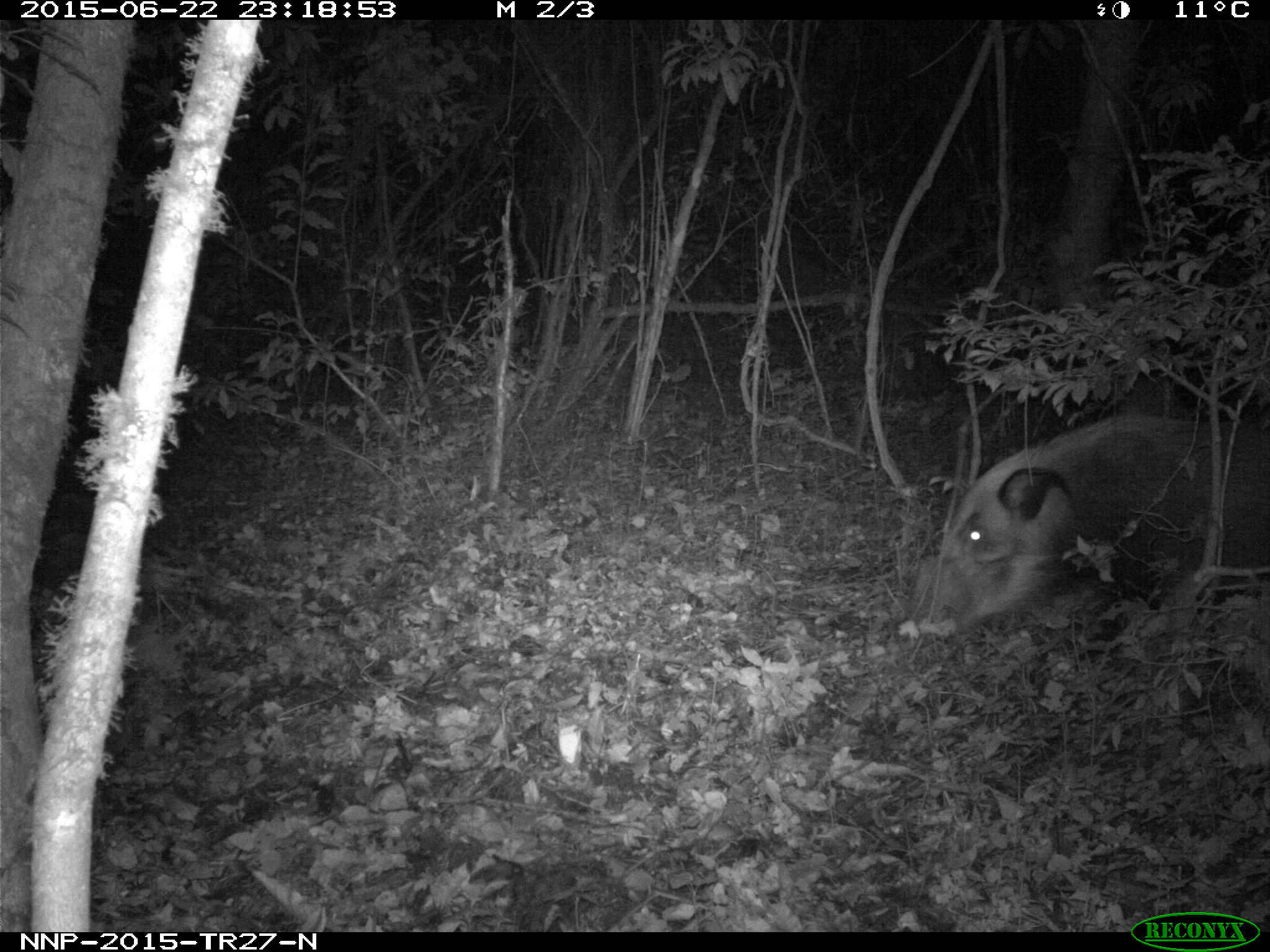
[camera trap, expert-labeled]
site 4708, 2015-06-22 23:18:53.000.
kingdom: Animalia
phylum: Chordata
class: Mammalia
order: Artiodactyla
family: Suidae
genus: Potamochoerus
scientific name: Potamochoerus larvatus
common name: bushpig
Potamochoerus larvatus (bushpig), count 1.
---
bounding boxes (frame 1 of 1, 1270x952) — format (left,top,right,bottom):
potamochoerus larvatus: (914,409,1269,635)